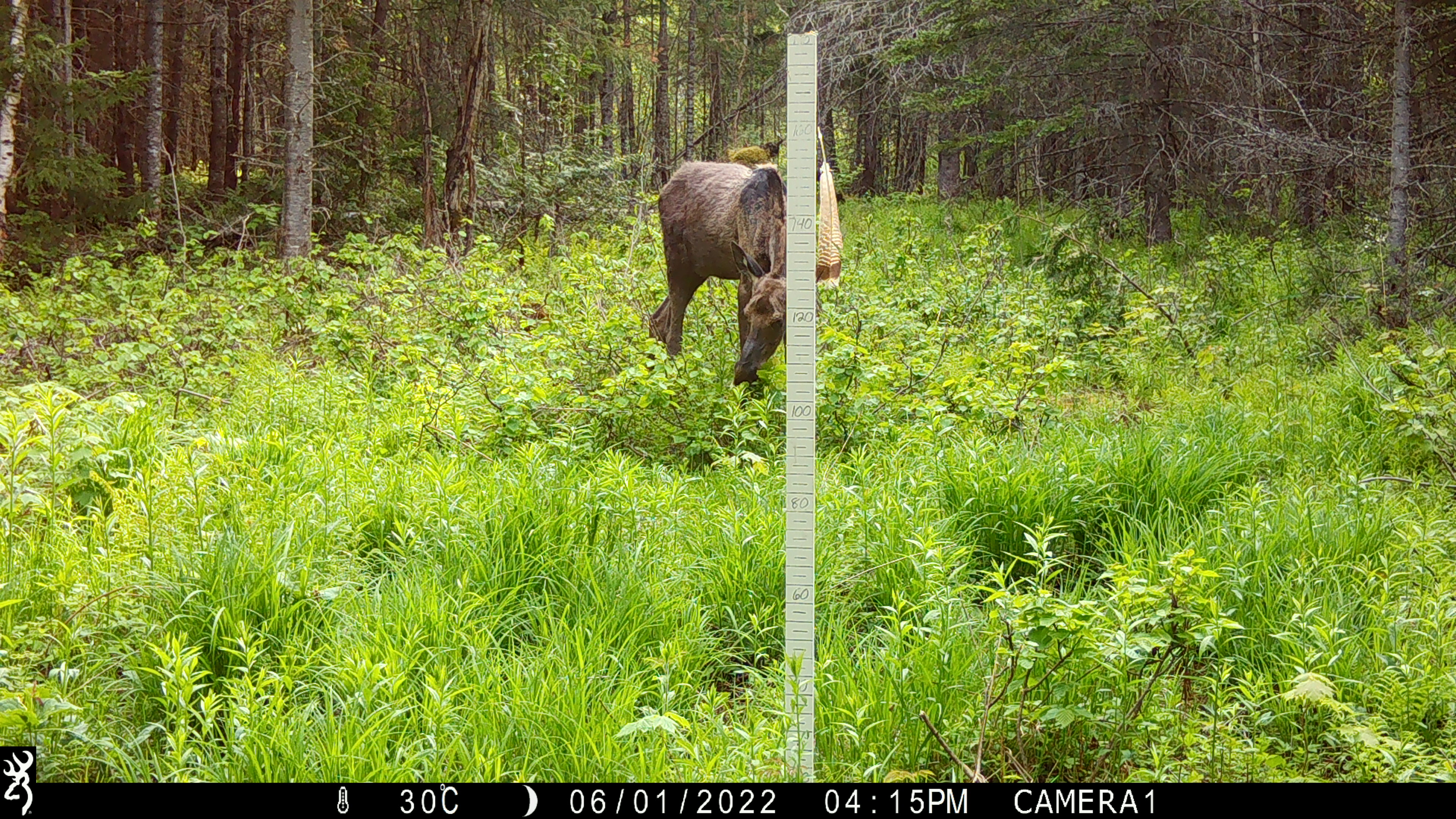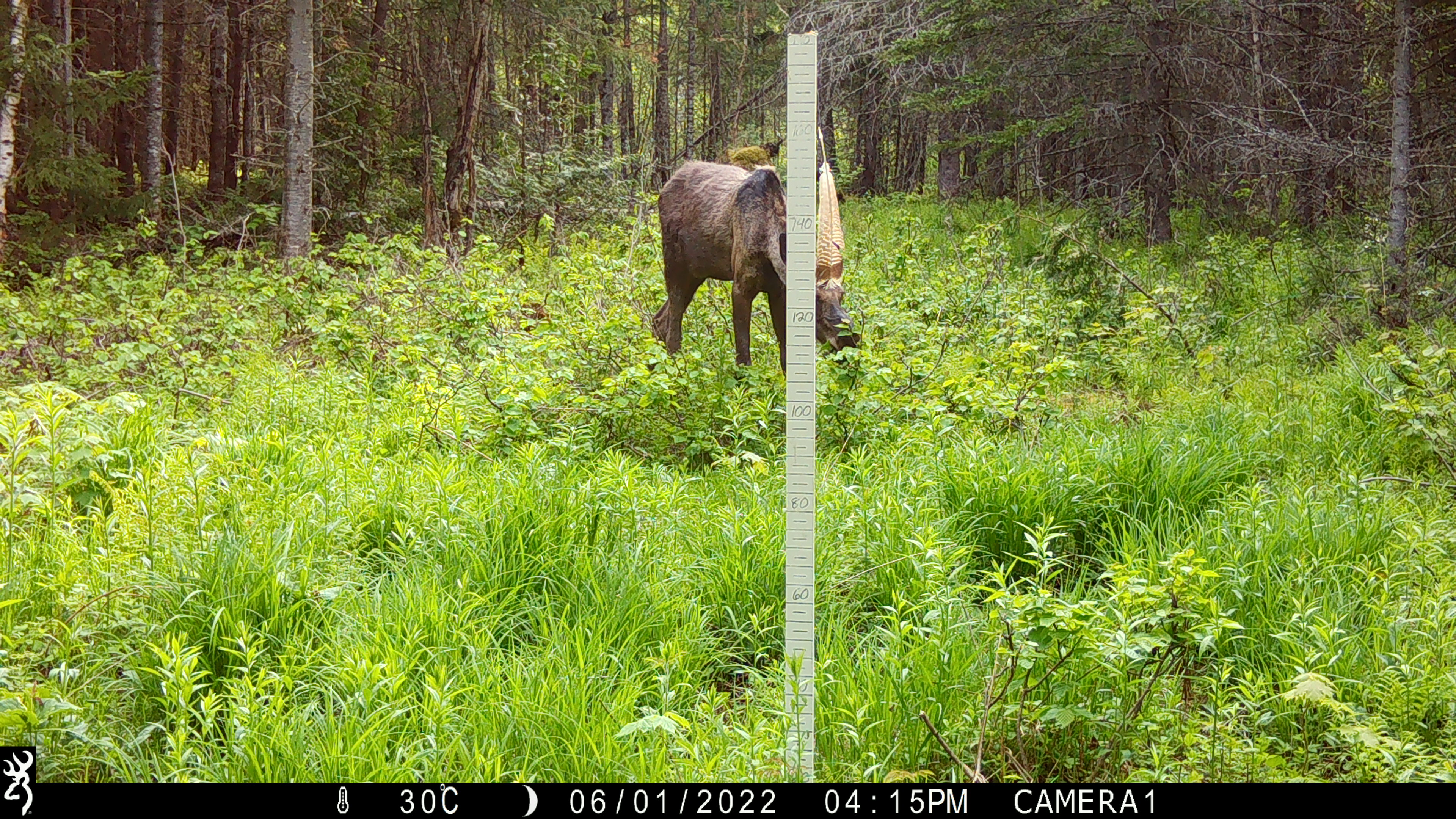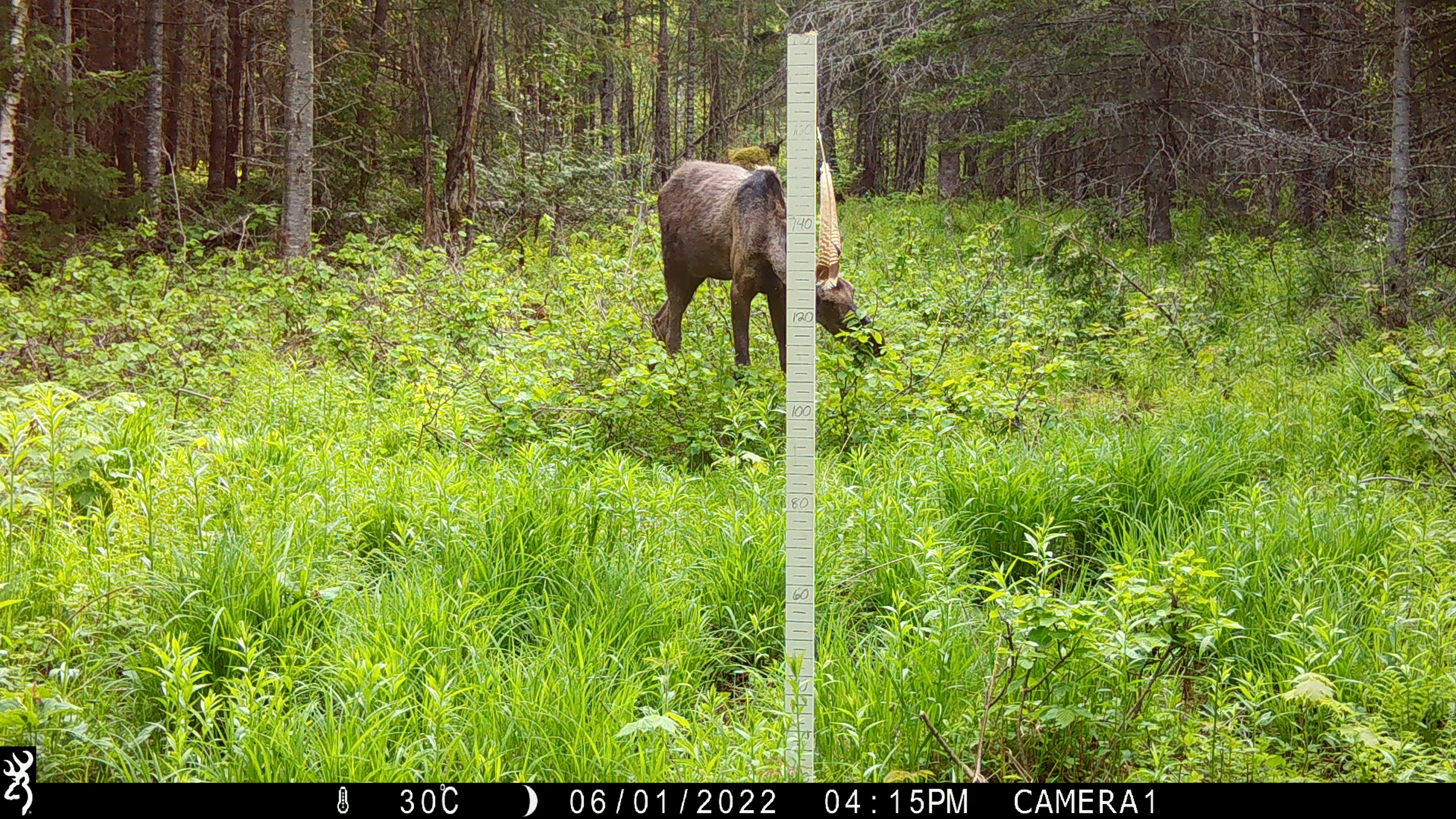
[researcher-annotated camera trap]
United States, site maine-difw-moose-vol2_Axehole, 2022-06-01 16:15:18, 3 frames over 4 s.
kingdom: Animalia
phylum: Chordata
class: Mammalia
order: Artiodactyla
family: Cervidae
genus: Alces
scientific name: Alces alces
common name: moose